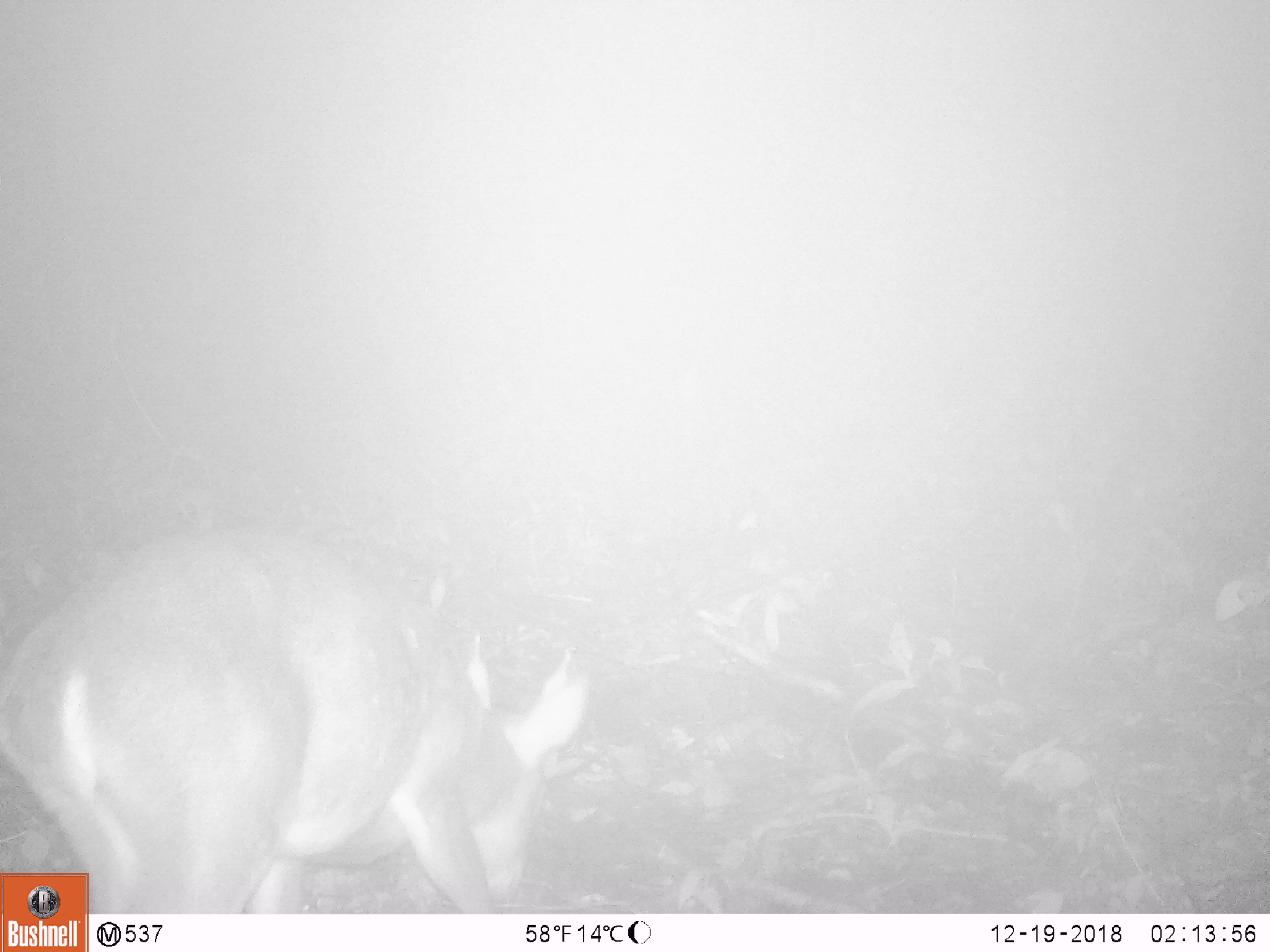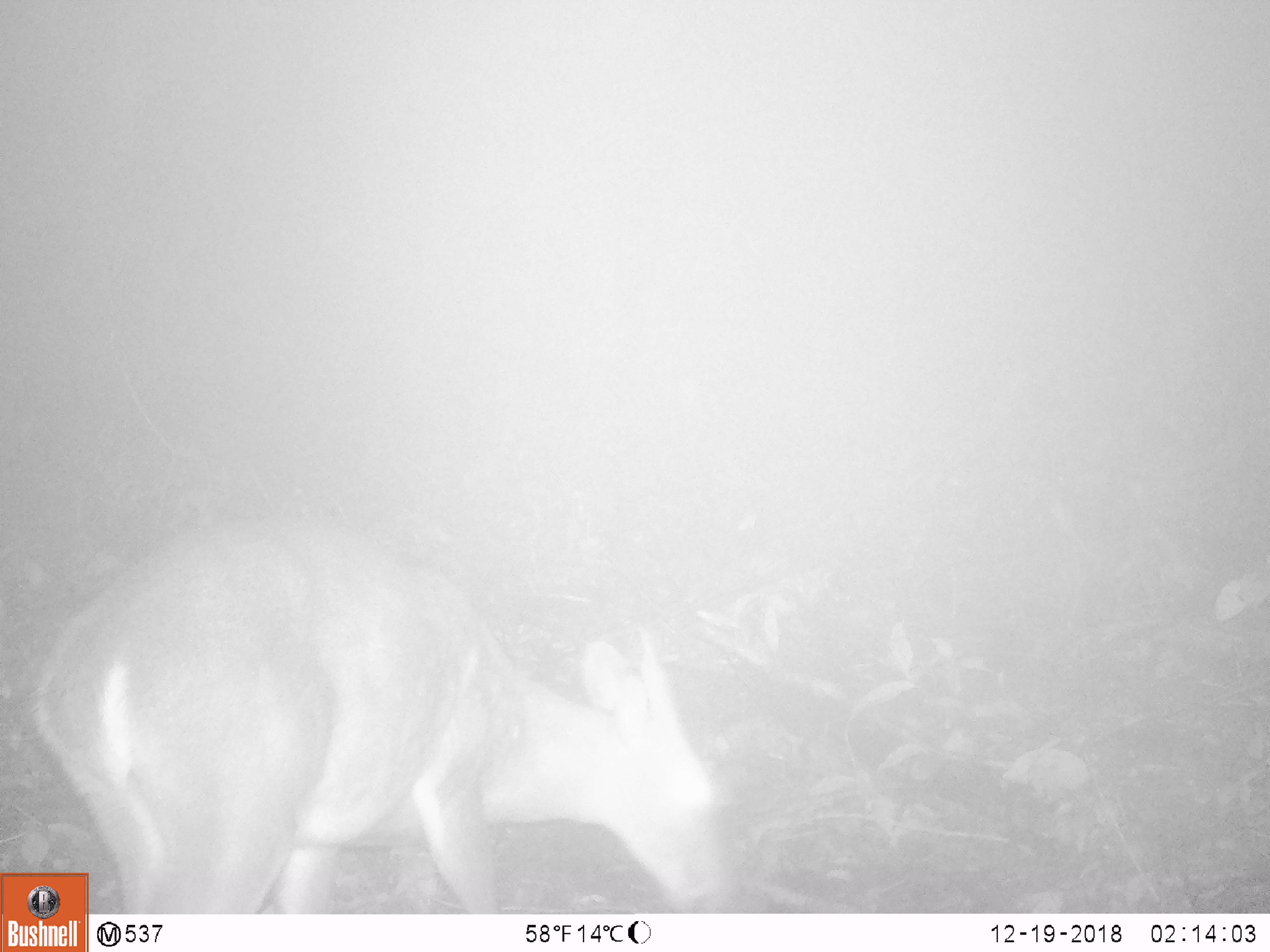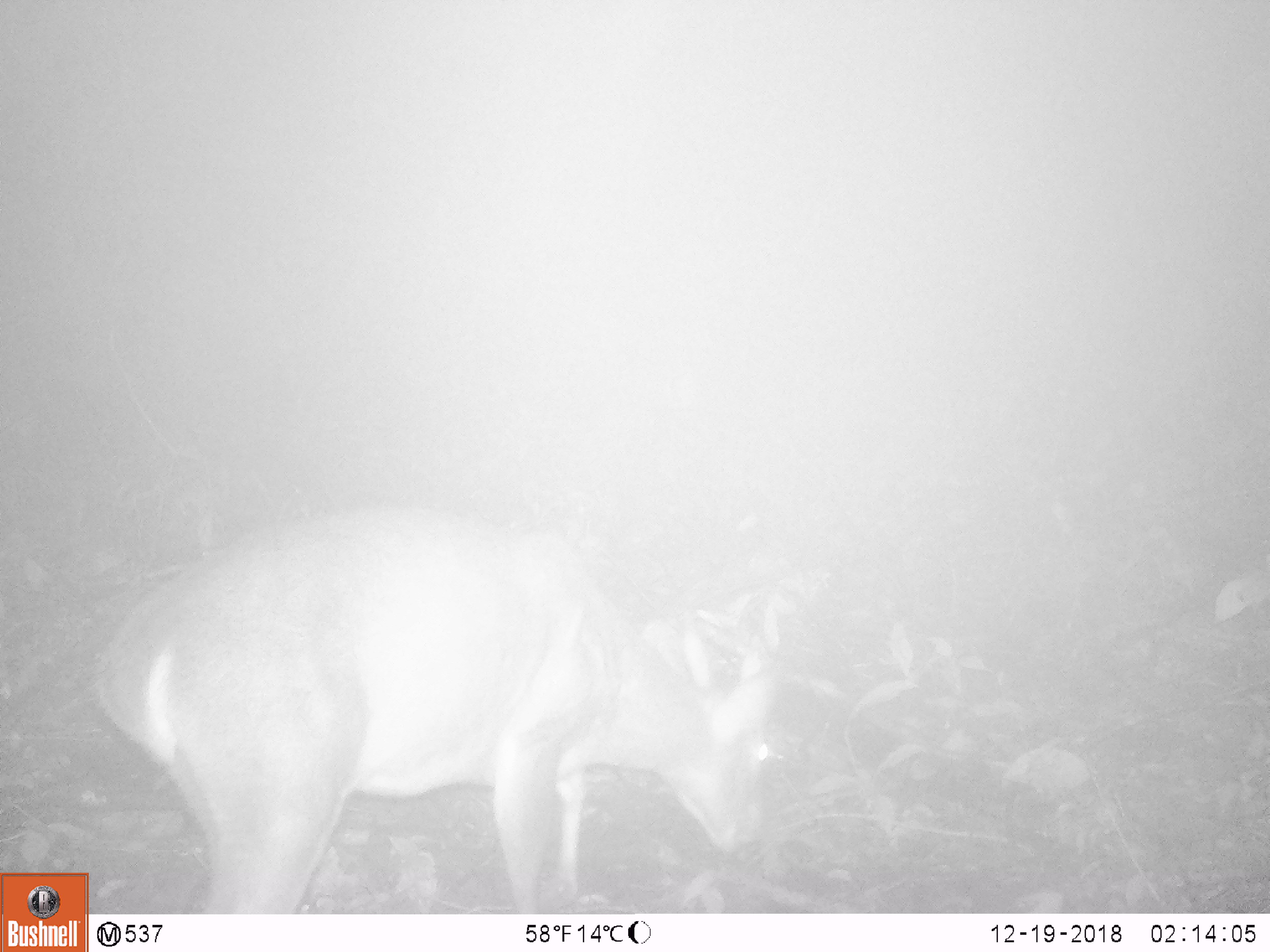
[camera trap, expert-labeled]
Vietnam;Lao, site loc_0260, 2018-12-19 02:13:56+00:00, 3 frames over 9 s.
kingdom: Animalia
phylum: Chordata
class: Mammalia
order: Artiodactyla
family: Cervidae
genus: Muntiacus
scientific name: Muntiacus vuquangensis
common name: large-antlered muntjac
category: large antlered muntjac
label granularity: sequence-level